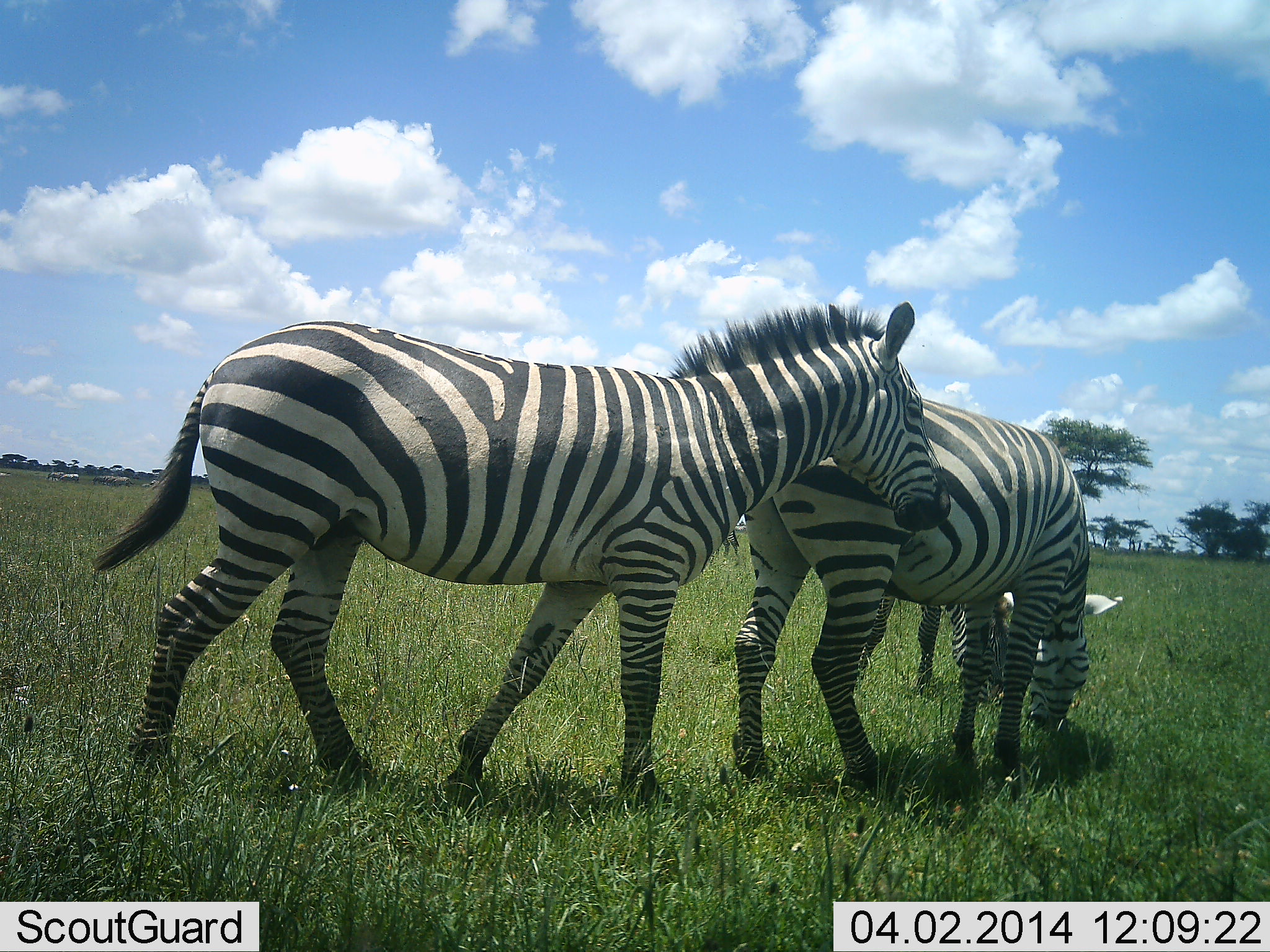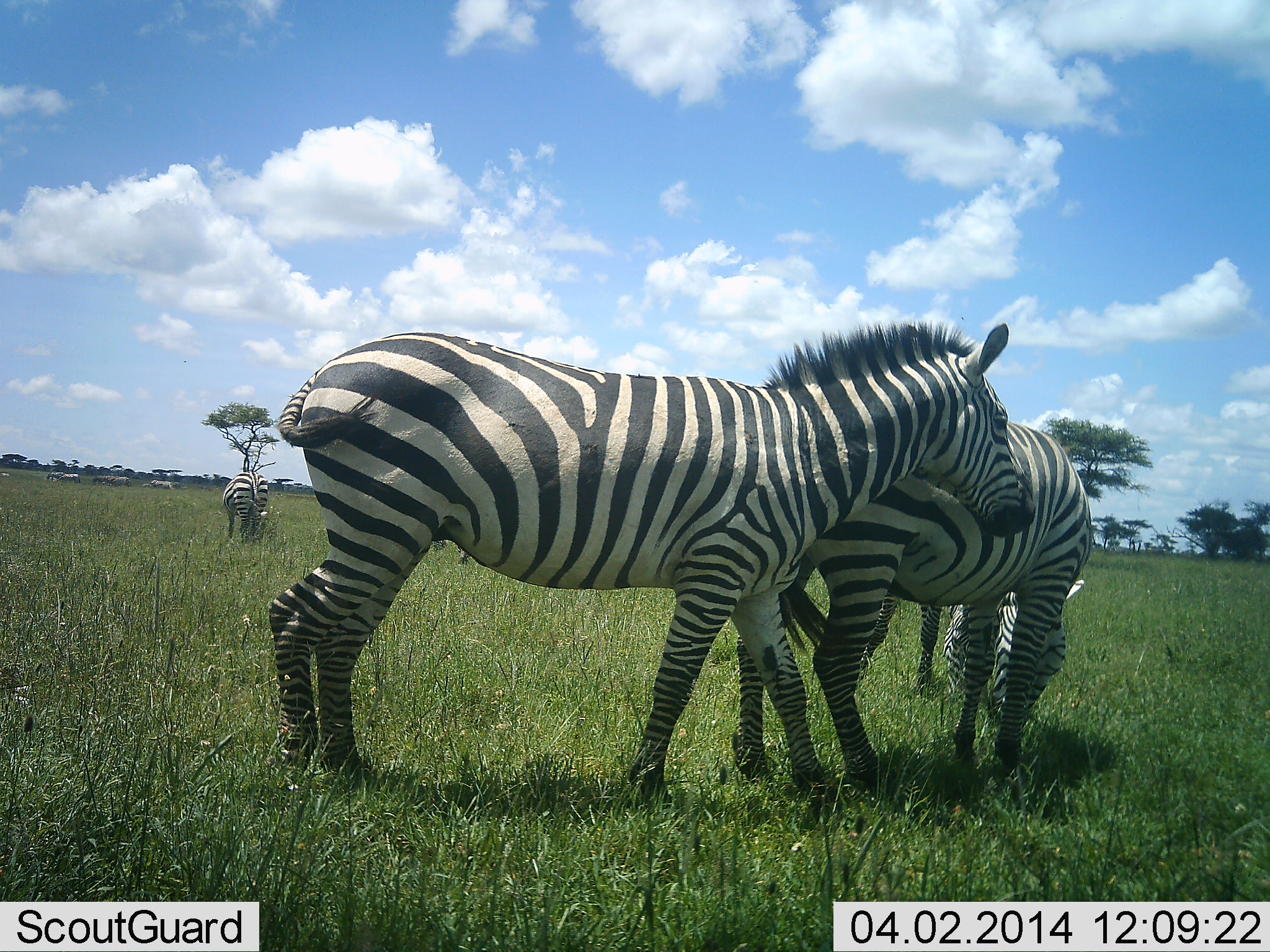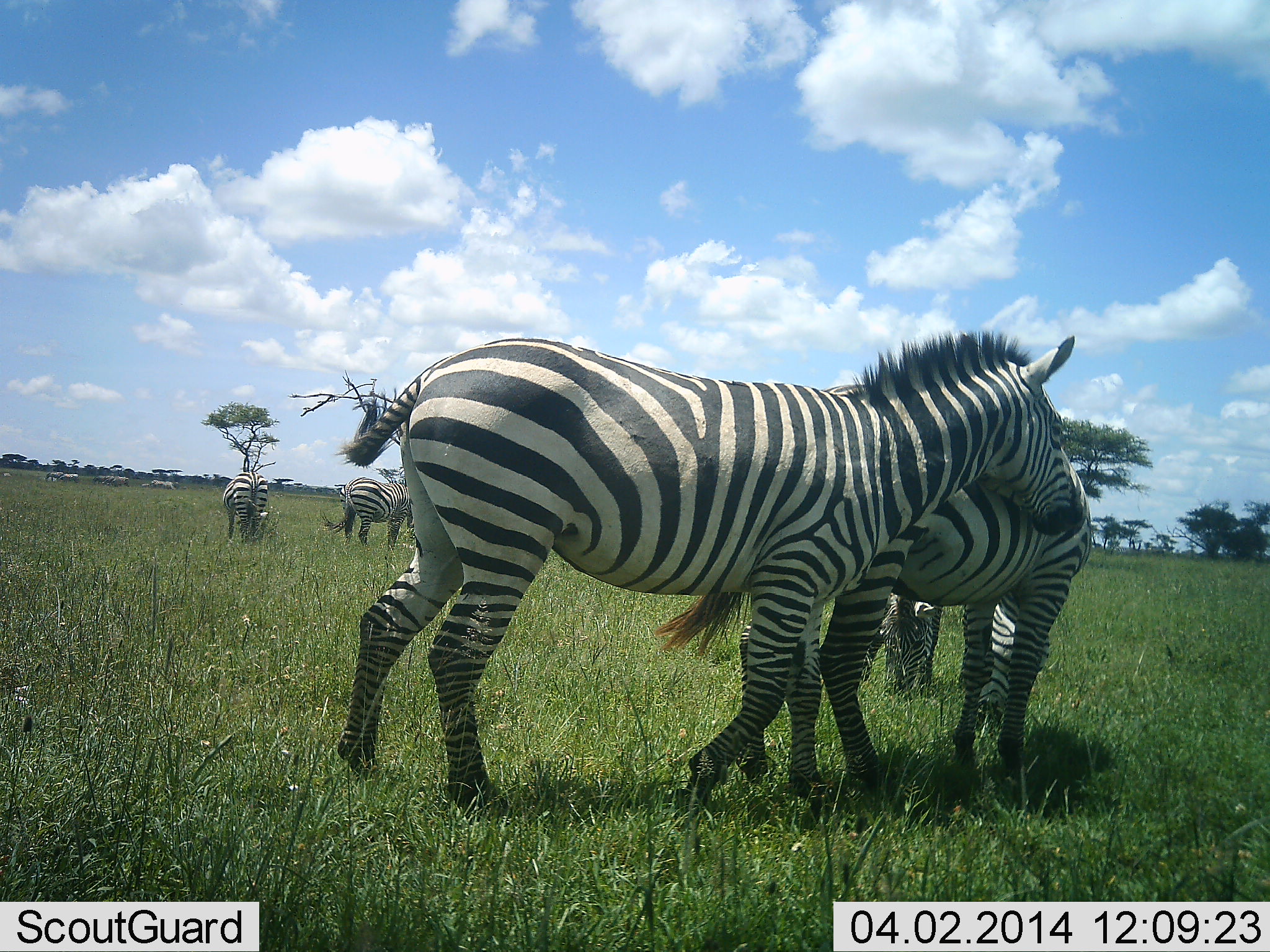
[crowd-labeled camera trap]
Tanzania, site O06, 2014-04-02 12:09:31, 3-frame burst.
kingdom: Animalia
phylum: Chordata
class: Mammalia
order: Perissodactyla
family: Equidae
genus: Equus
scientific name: Equus quagga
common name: plains zebra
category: zebra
Zebra (plains zebra) (Equus quagga), count 5. Behavior (volunteer vote fractions): standing 67%, resting 2%, moving 54%, interacting 24%. Young present (vote fraction): 0%. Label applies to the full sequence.